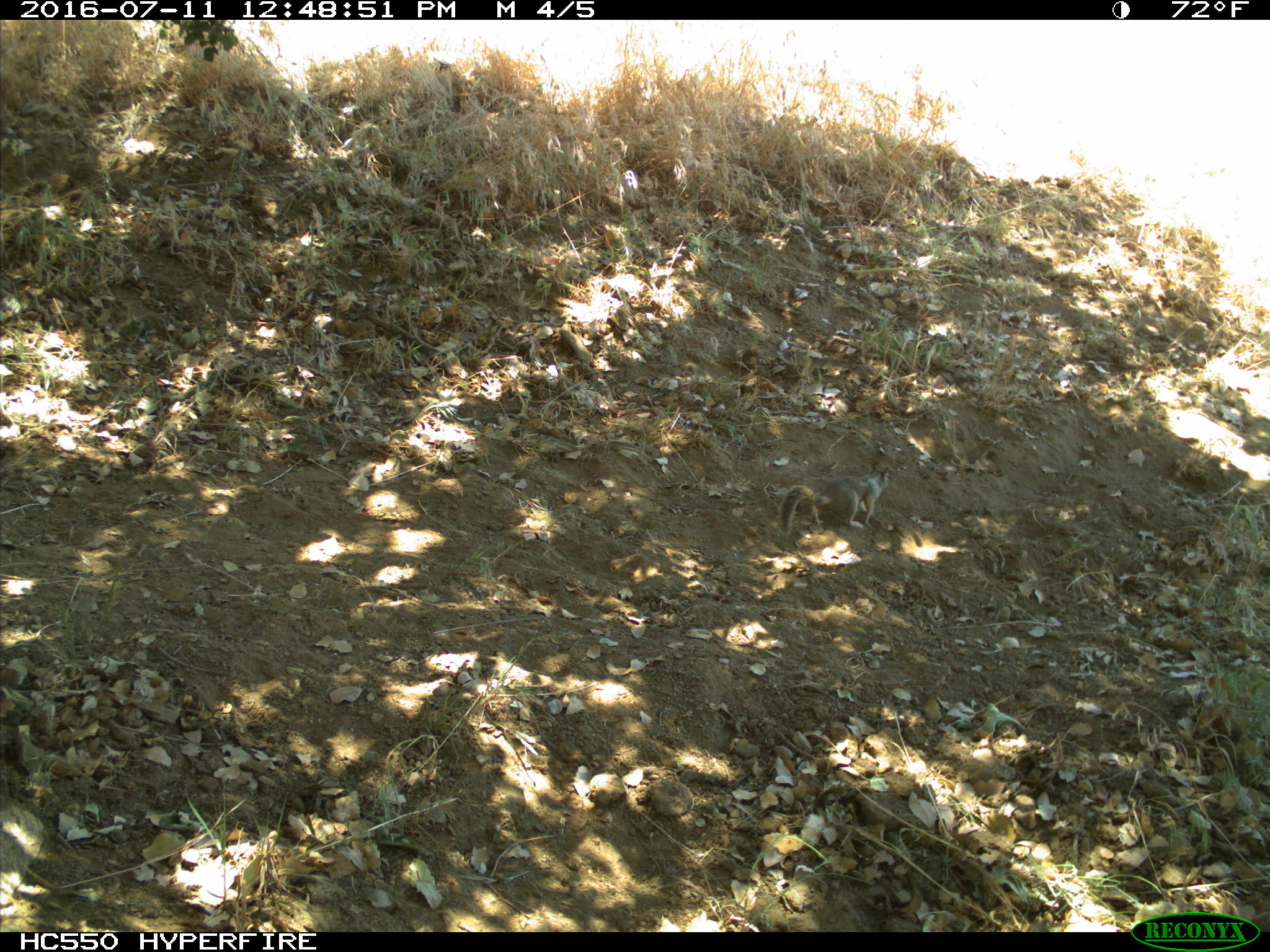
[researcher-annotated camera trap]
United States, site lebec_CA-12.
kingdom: Animalia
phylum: Chordata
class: Mammalia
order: Rodentia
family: Sciuridae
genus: Otospermophilus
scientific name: Otospermophilus beecheyi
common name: california ground squirrel